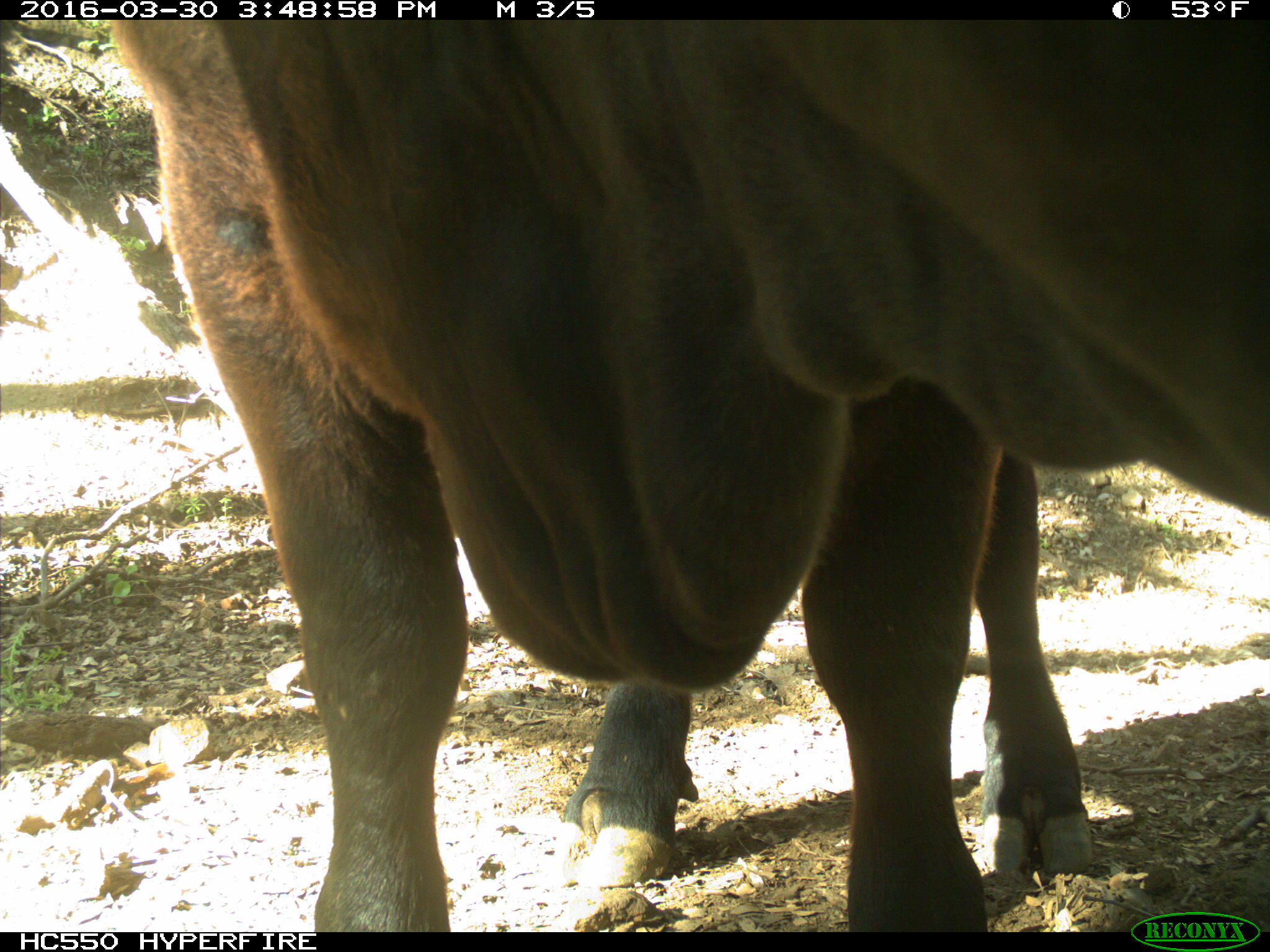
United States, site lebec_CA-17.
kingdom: Animalia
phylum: Chordata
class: Mammalia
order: Artiodactyla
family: Bovidae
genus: Bos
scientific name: Bos taurus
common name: domestic cow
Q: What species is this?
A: Bos taurus (domestic cow).